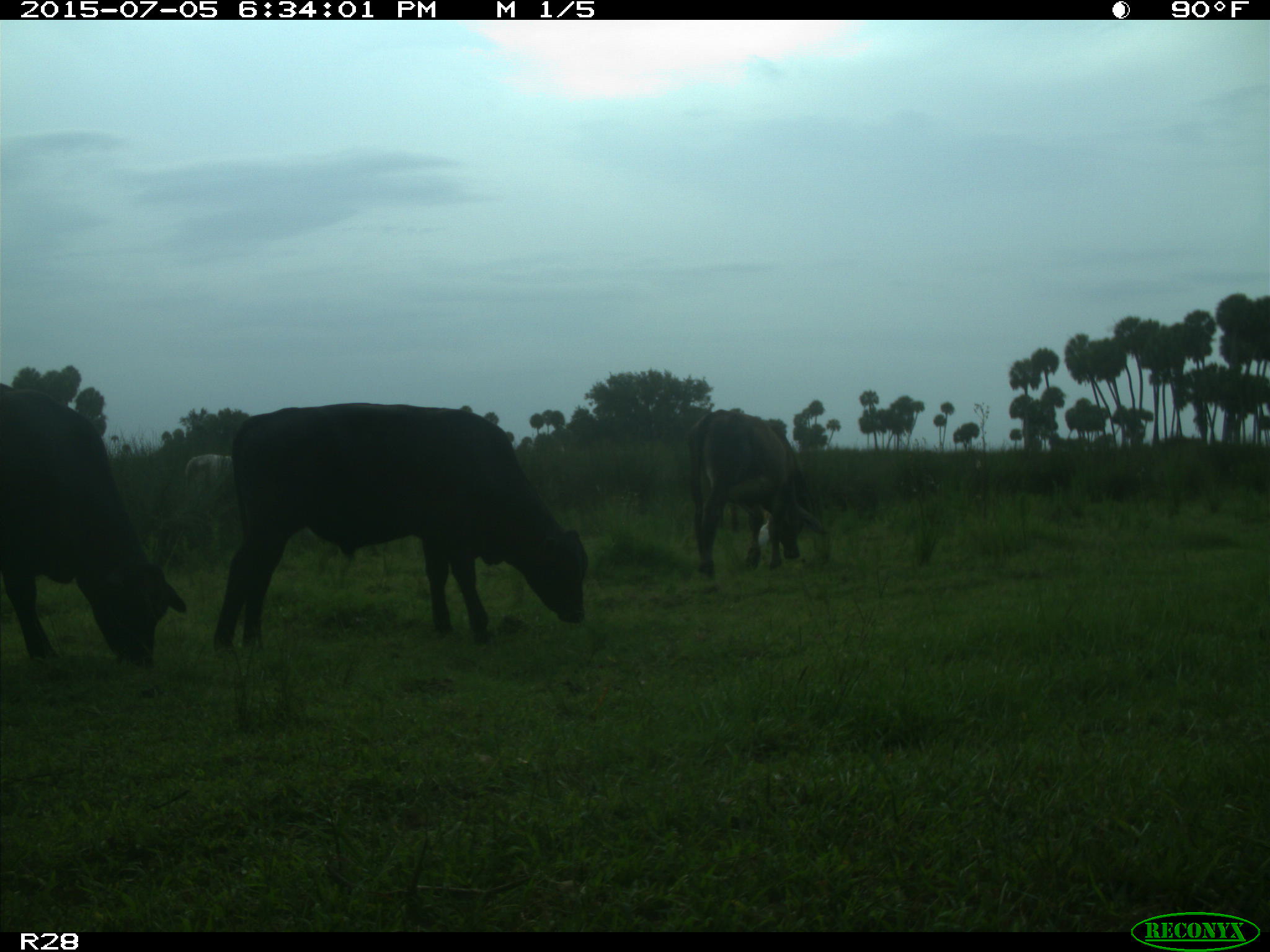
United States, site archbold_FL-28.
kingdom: Animalia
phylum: Chordata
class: Mammalia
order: Artiodactyla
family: Bovidae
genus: Bos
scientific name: Bos taurus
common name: domestic cow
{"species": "Bos taurus (domestic cow)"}